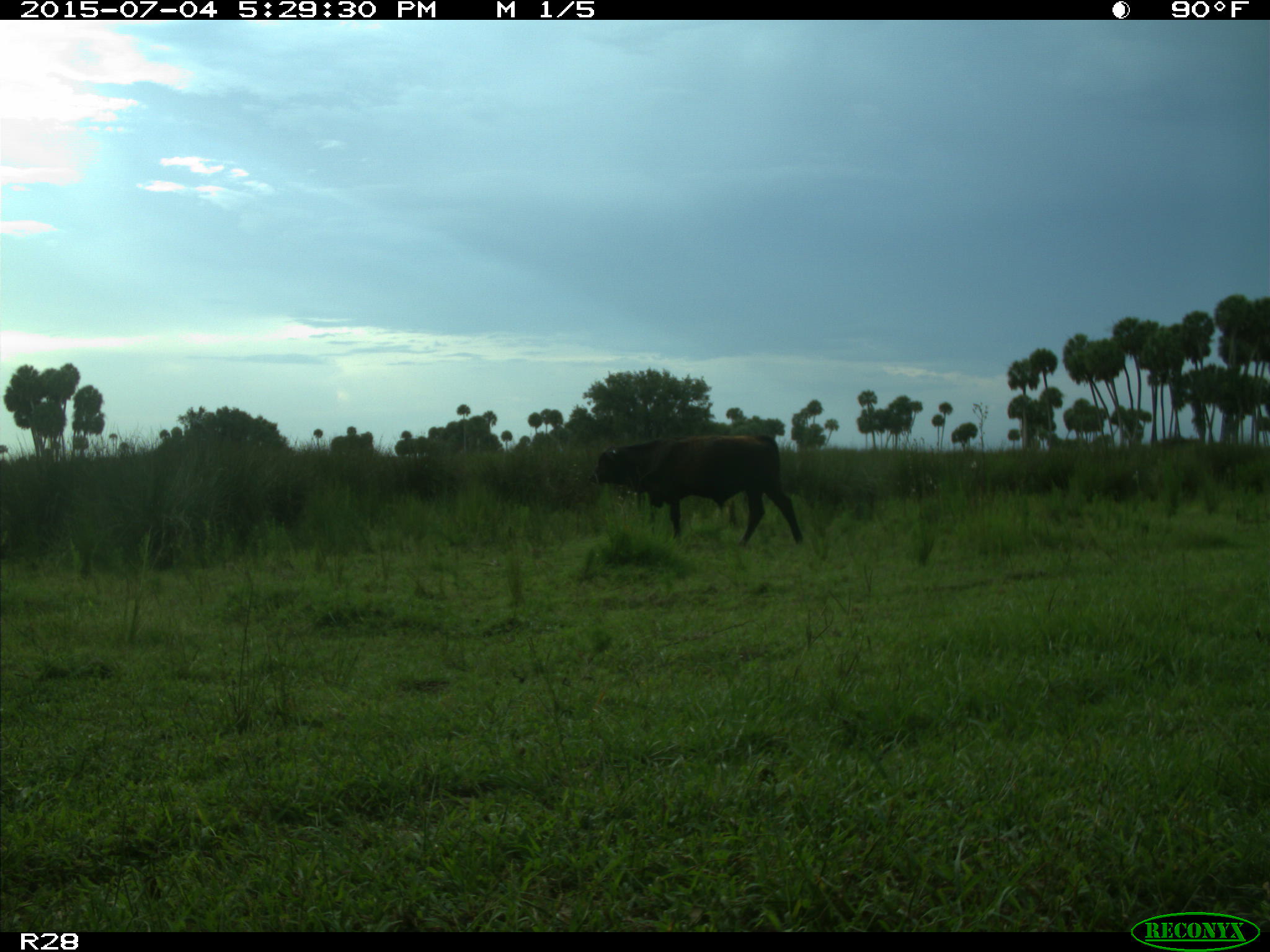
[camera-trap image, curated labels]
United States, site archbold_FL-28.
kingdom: Animalia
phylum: Chordata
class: Mammalia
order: Artiodactyla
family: Bovidae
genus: Bos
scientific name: Bos taurus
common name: domestic cow